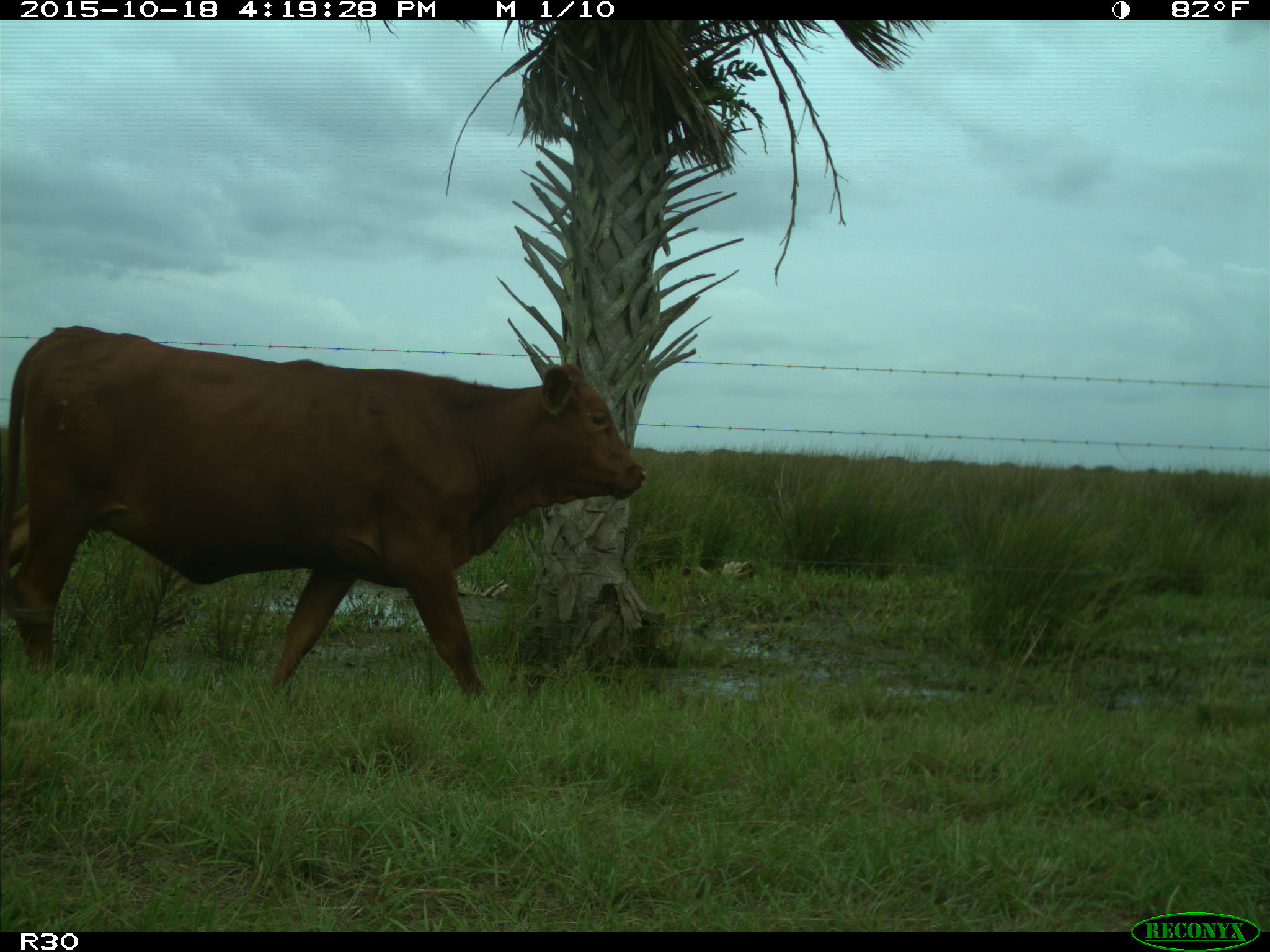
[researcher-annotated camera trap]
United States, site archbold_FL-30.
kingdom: Animalia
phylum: Chordata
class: Mammalia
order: Artiodactyla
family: Bovidae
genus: Bos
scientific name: Bos taurus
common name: domestic cow